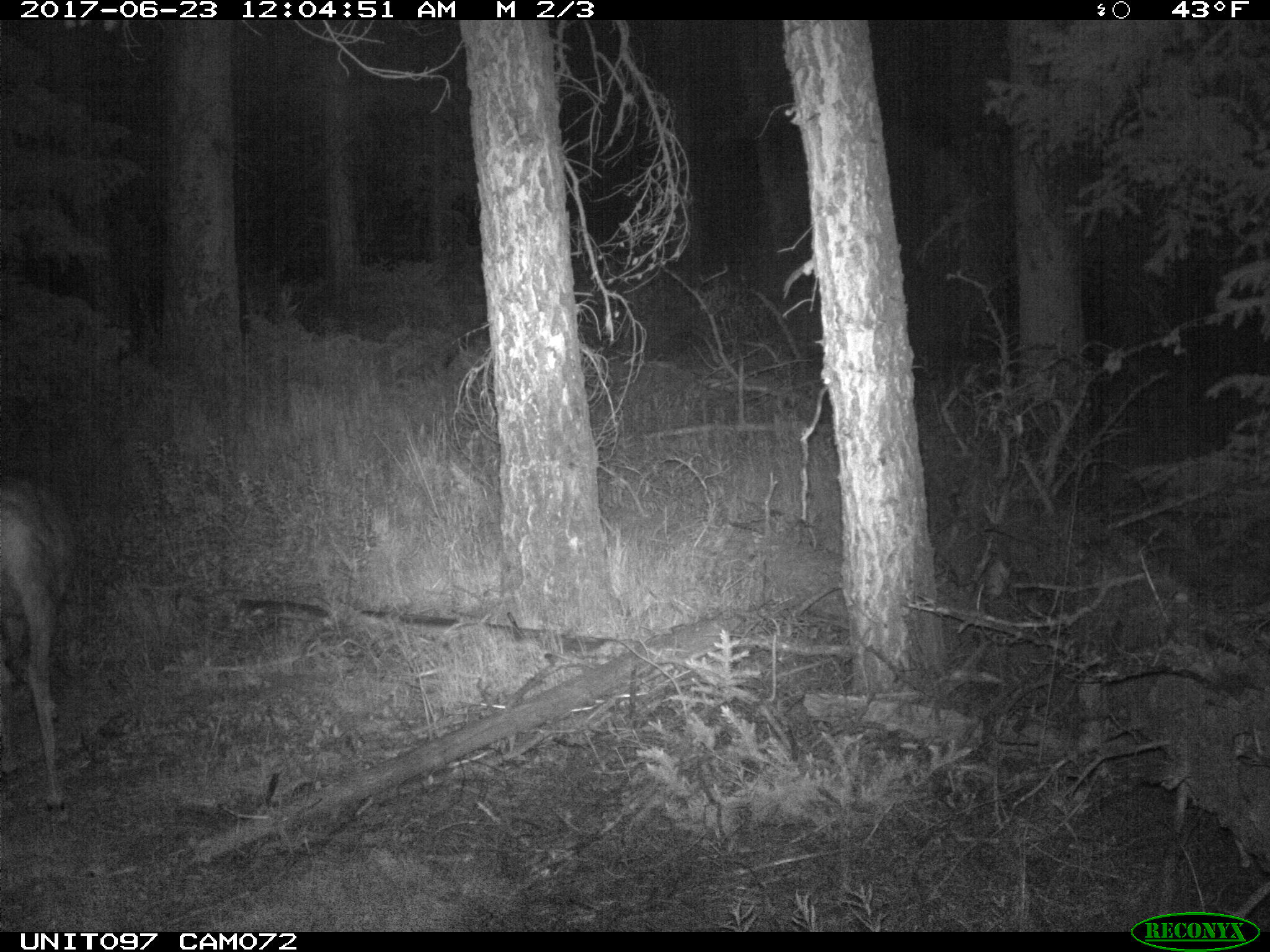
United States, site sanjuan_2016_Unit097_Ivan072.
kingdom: Animalia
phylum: Chordata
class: Mammalia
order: Artiodactyla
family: Cervidae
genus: Odocoileus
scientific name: Odocoileus hemionus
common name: mule deer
Odocoileus hemionus (mule deer).